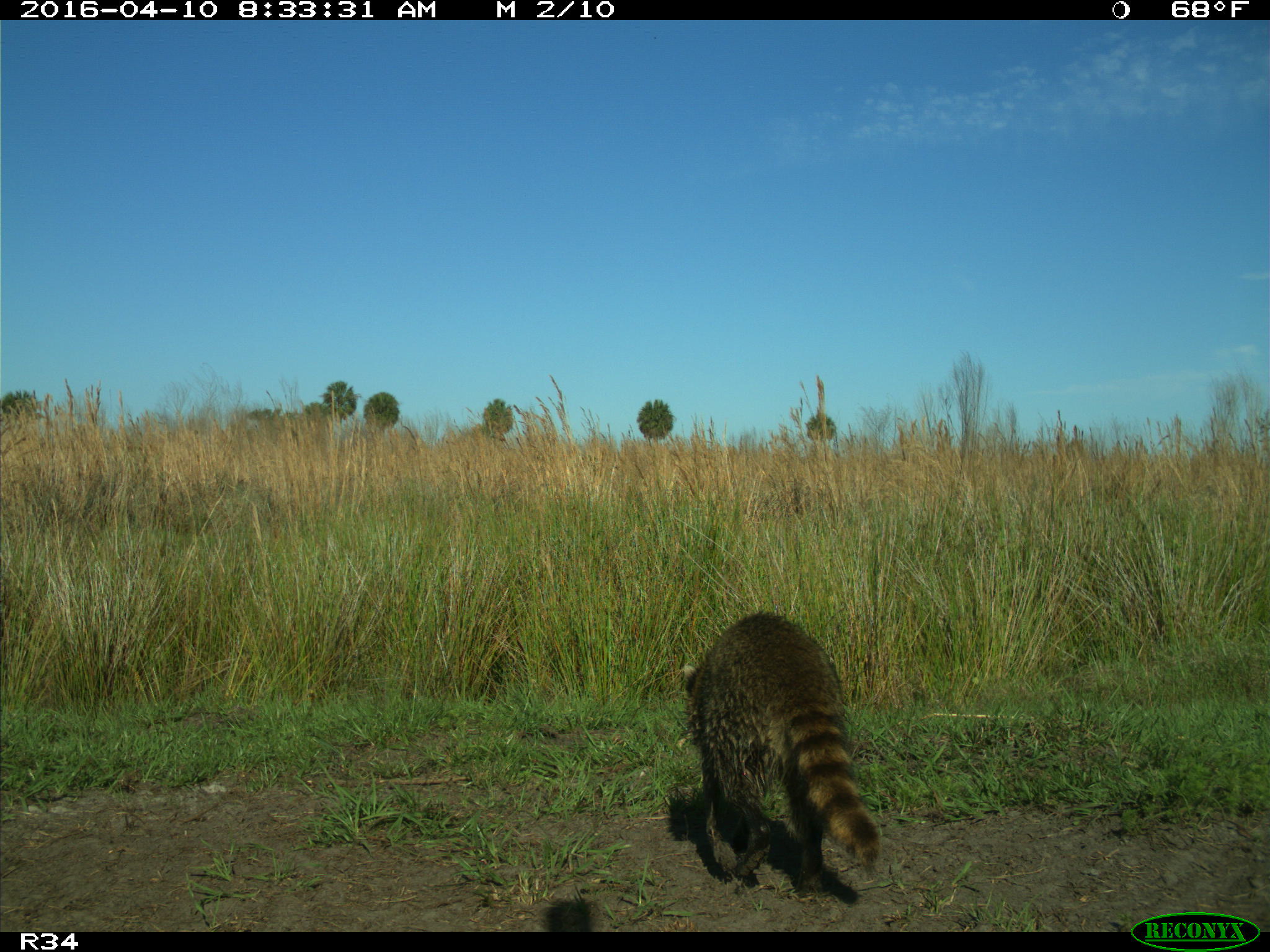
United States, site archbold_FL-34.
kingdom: Animalia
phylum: Chordata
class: Mammalia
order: Carnivora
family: Procyonidae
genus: Procyon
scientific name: Procyon lotor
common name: common raccoon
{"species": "Procyon lotor (common raccoon)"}